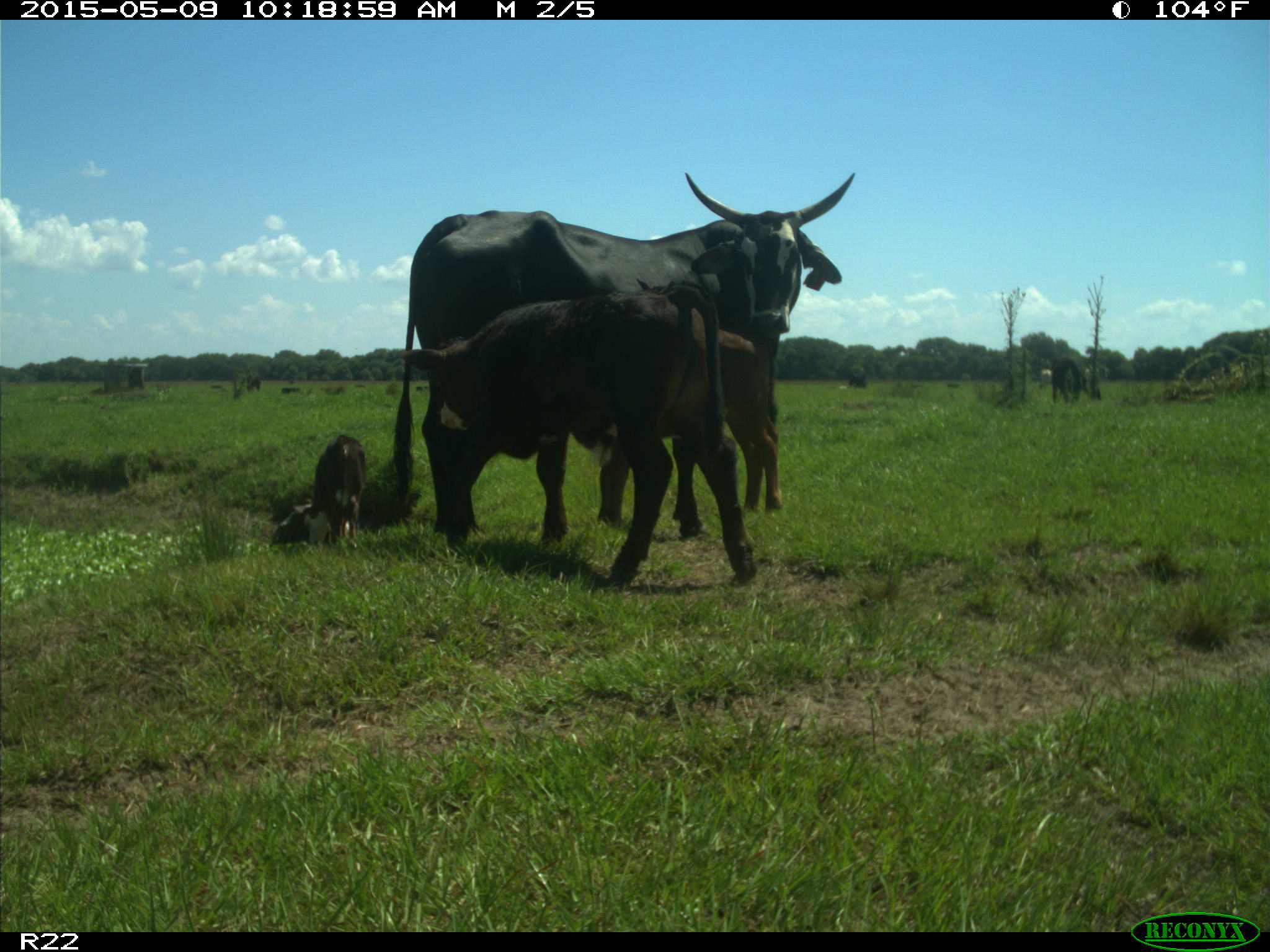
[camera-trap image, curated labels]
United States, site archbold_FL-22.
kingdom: Animalia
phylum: Chordata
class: Mammalia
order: Artiodactyla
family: Bovidae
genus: Bos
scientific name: Bos taurus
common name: domestic cow